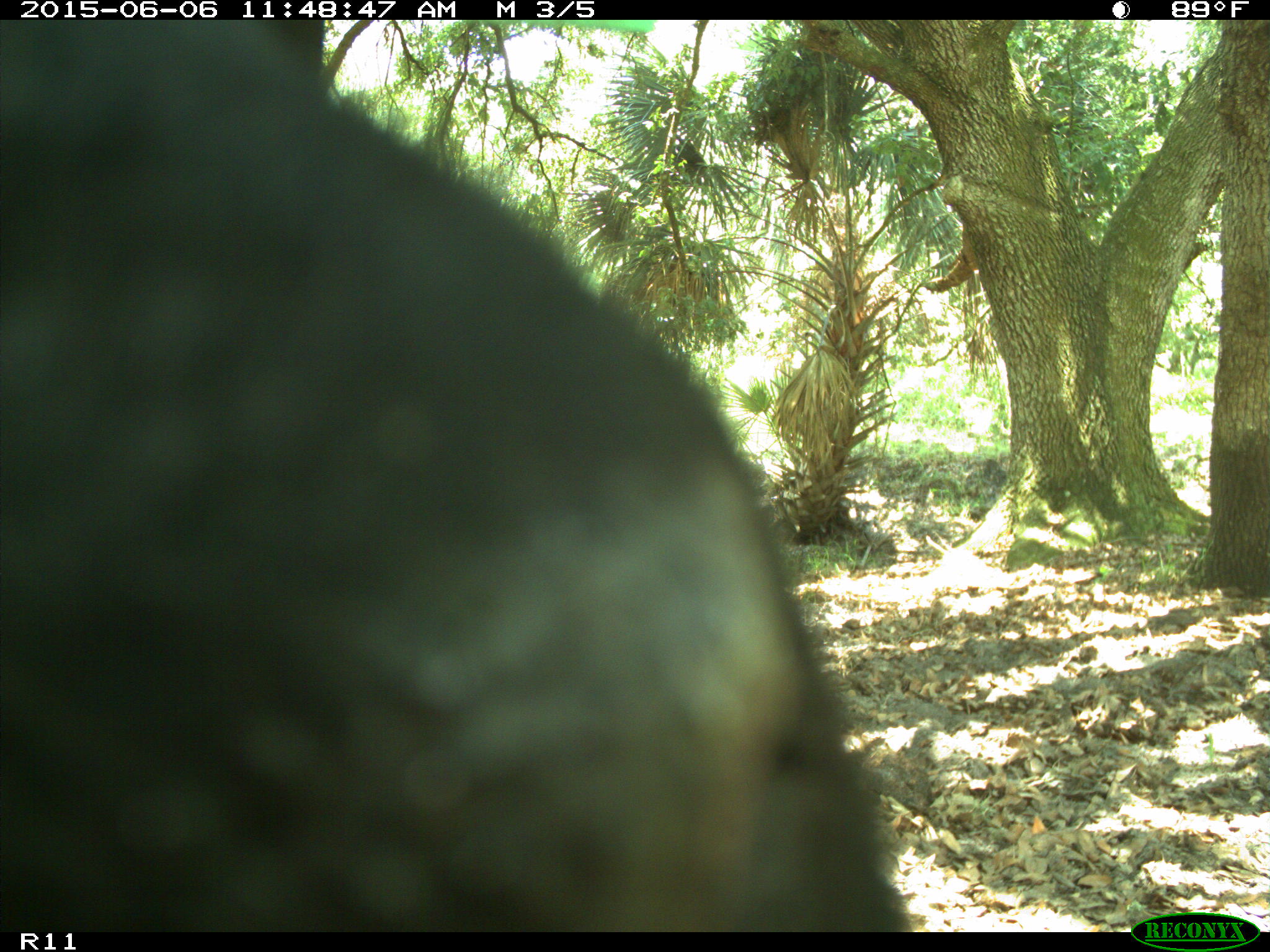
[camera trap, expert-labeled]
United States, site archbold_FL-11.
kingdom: Animalia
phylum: Chordata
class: Mammalia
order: Artiodactyla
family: Bovidae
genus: Bos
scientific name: Bos taurus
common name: domestic cow